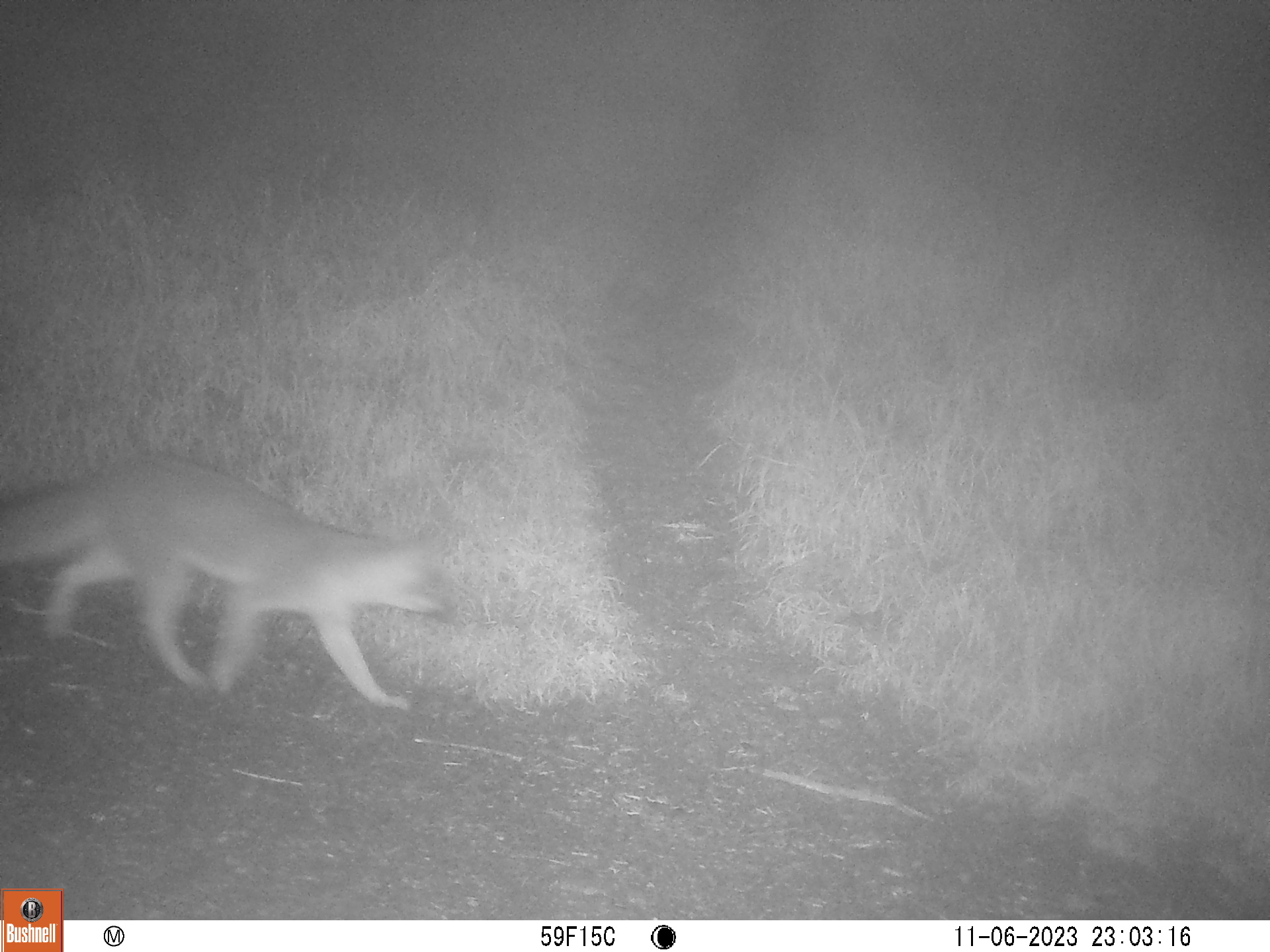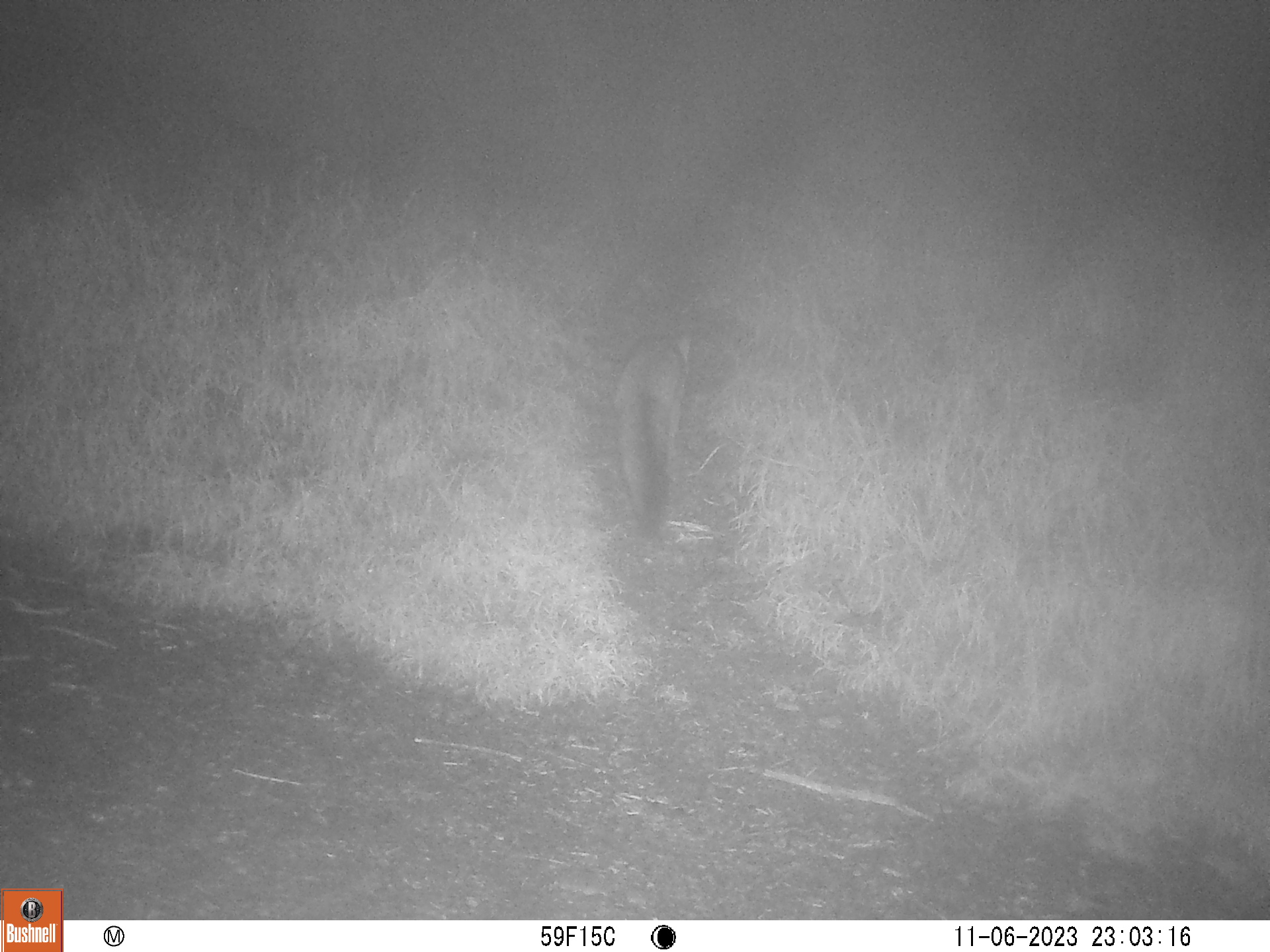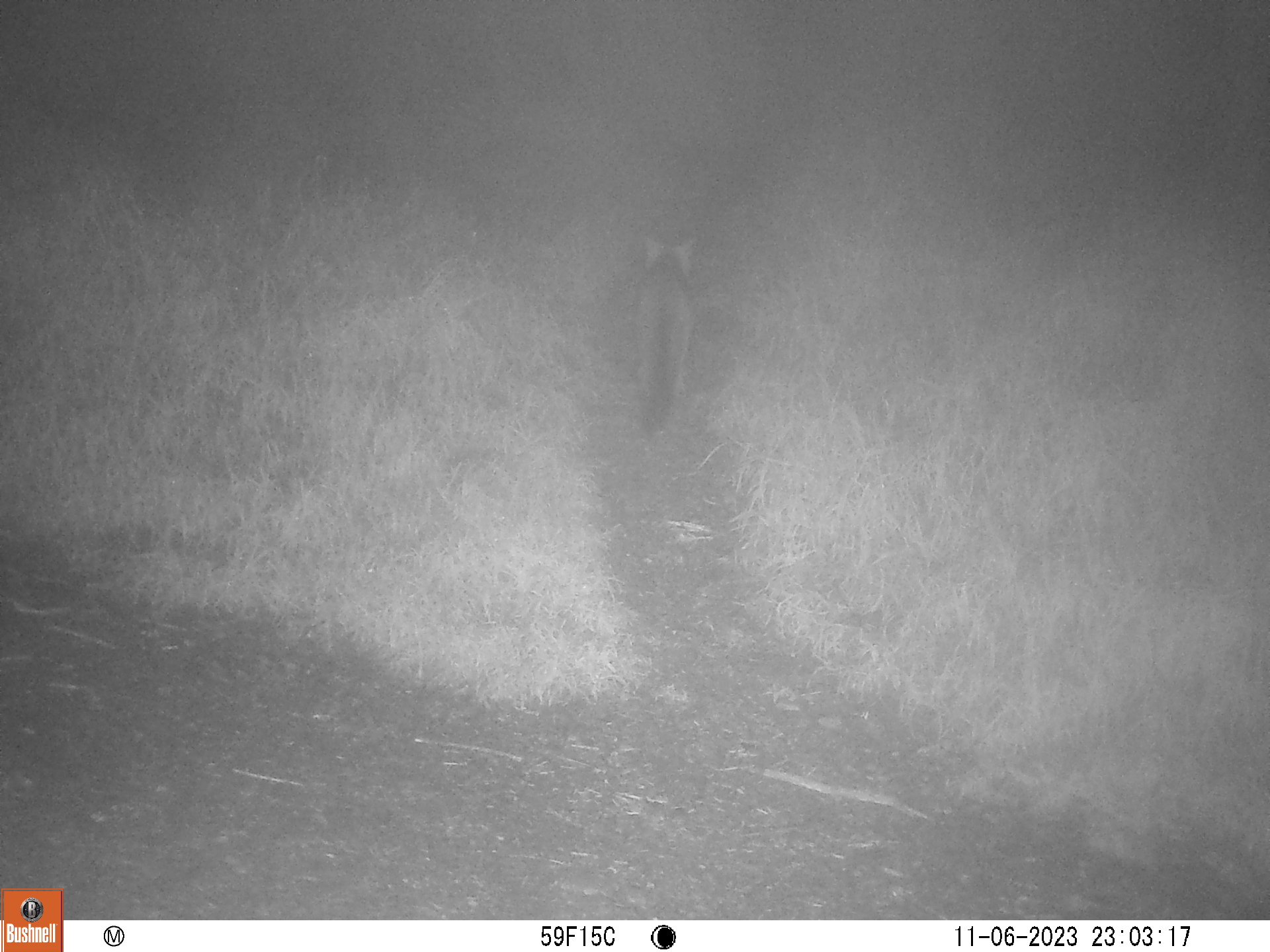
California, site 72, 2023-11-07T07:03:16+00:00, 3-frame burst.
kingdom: Animalia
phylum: Chordata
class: Mammalia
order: Carnivora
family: Canidae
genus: Urocyon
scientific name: Urocyon cinereoargenteus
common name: gray fox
Gray fox (Urocyon cinereoargenteus).